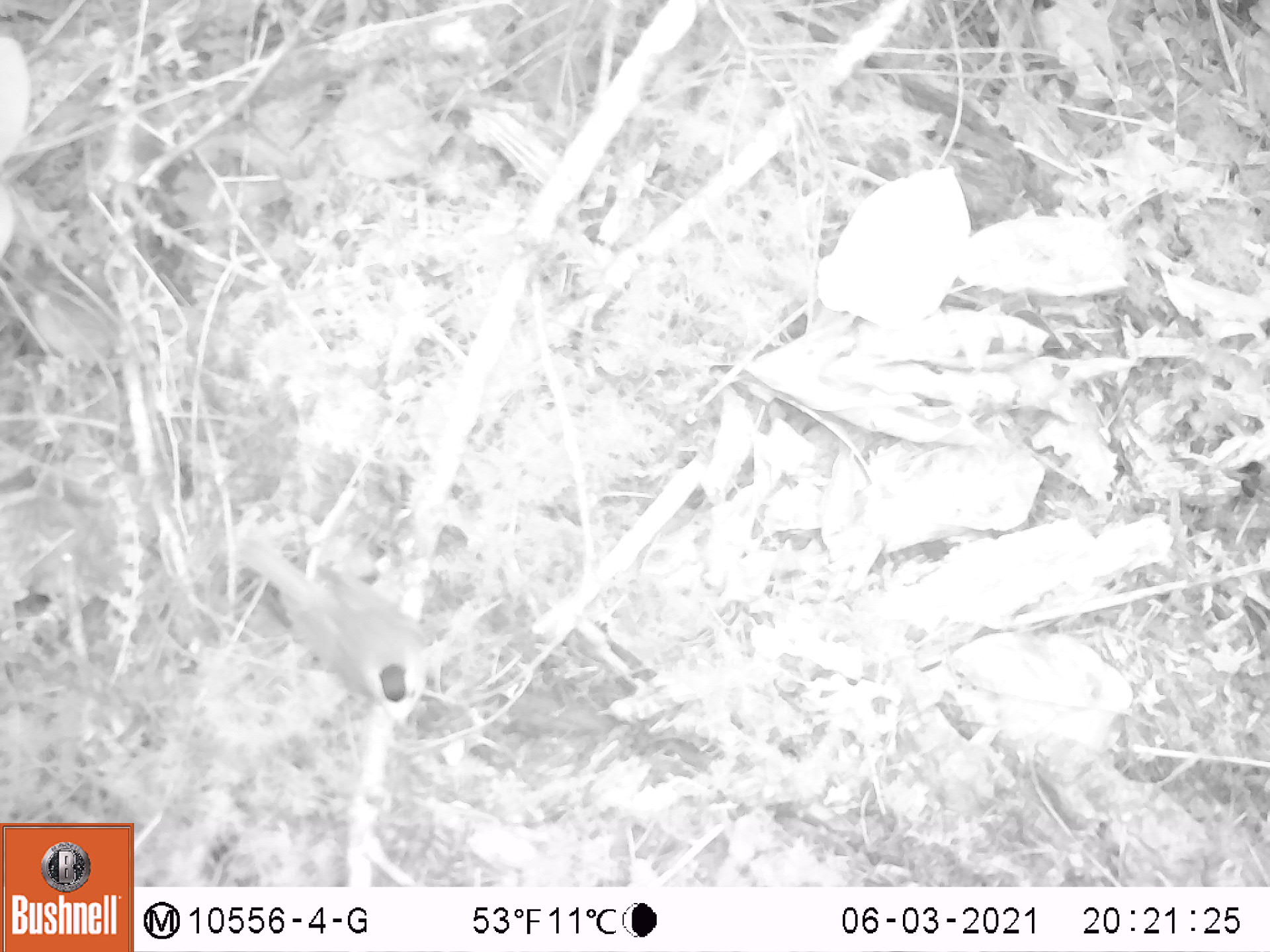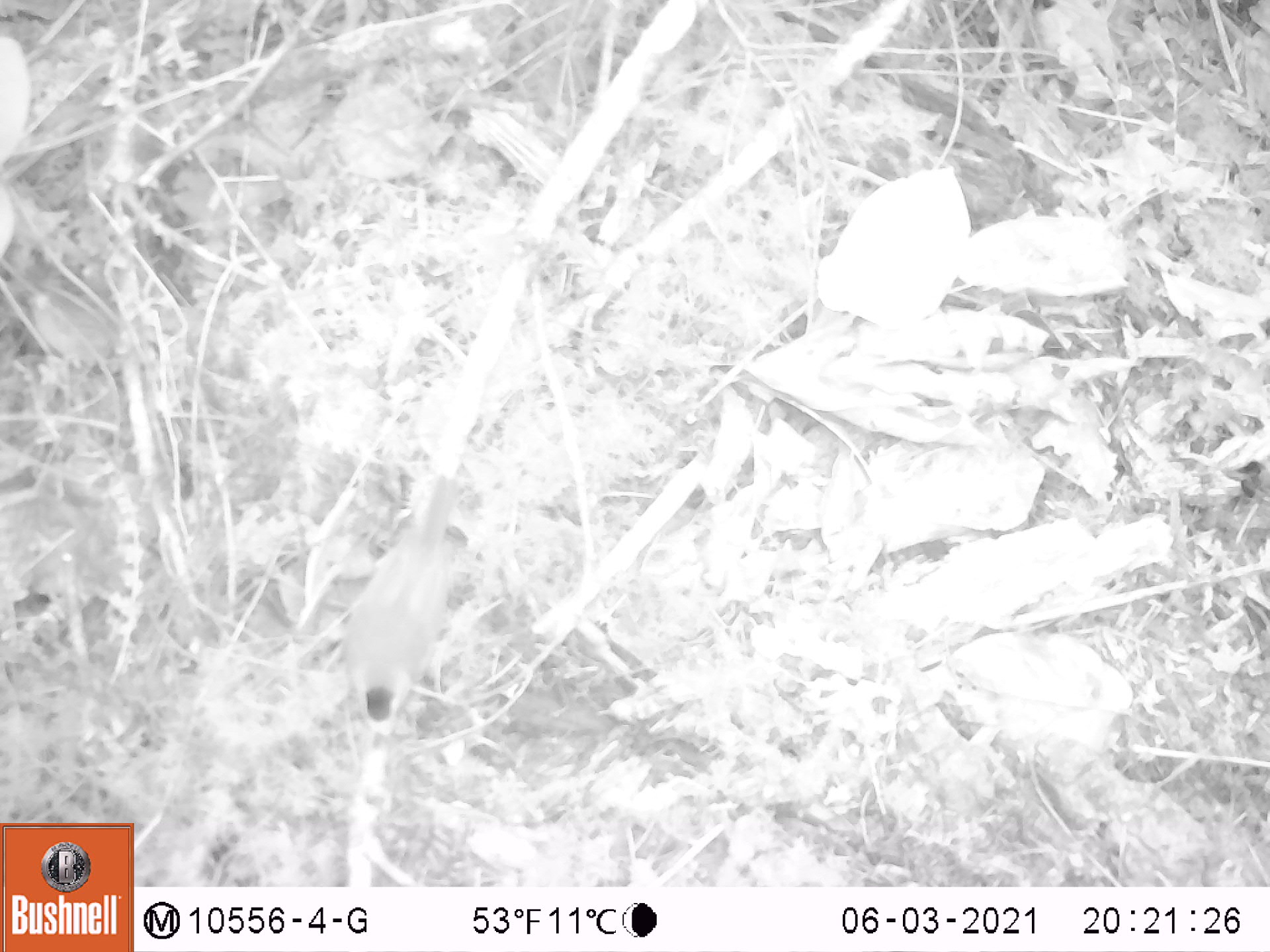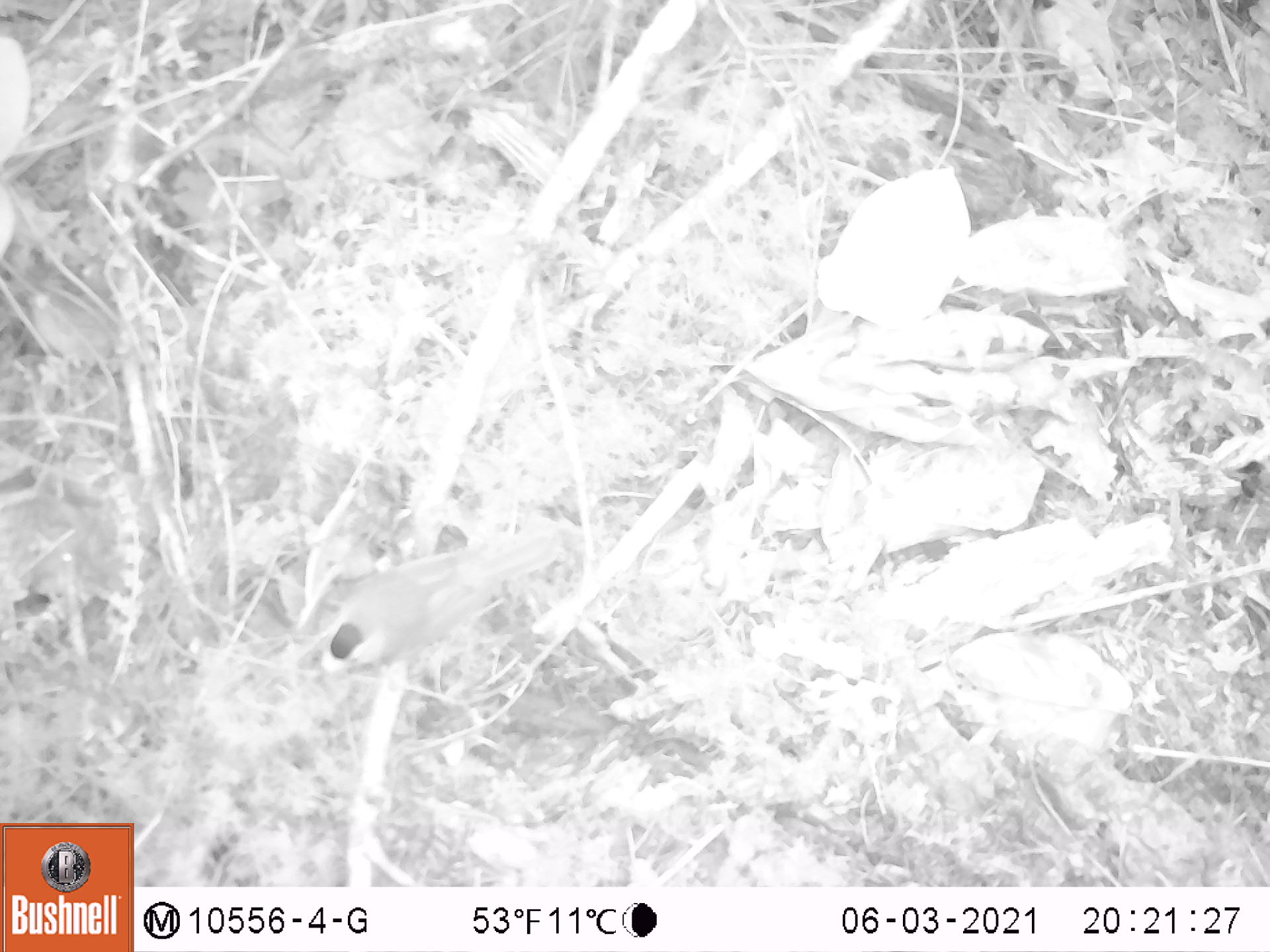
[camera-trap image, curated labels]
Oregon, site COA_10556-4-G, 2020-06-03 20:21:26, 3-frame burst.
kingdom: Animalia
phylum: Chordata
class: Aves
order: Passeriformes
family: Paridae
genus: Poecile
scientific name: Poecile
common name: chickadees and allies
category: poecile species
Poecile species (chickadees and allies) (Poecile).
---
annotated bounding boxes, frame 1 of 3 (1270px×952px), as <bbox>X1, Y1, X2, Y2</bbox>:
poecile species: <bbox>216, 522, 449, 737</bbox>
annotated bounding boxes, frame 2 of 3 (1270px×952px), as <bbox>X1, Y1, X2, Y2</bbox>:
poecile species: <bbox>332, 465, 483, 747</bbox>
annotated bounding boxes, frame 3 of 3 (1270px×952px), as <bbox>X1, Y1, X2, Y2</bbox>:
poecile species: <bbox>302, 503, 575, 691</bbox>